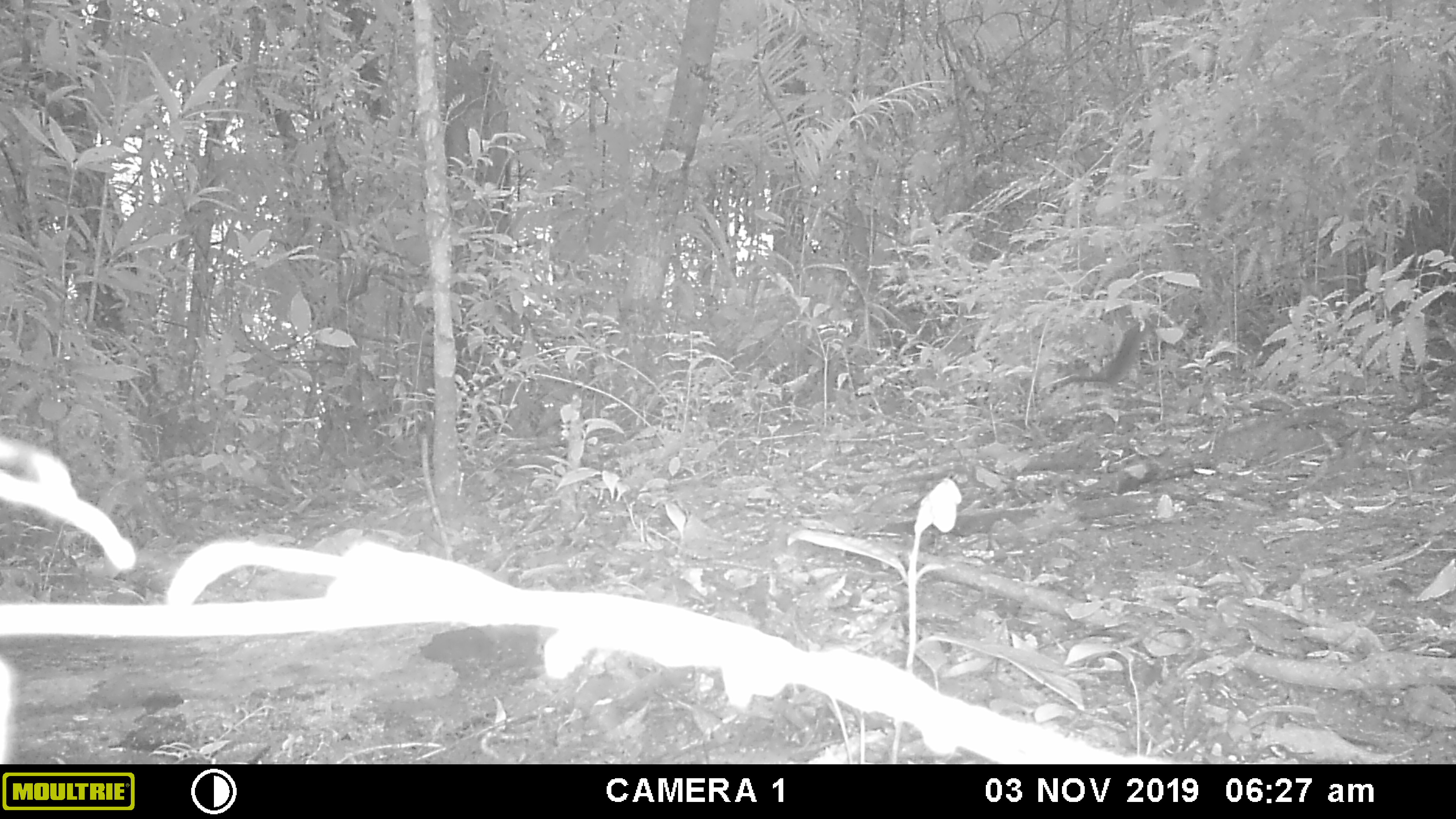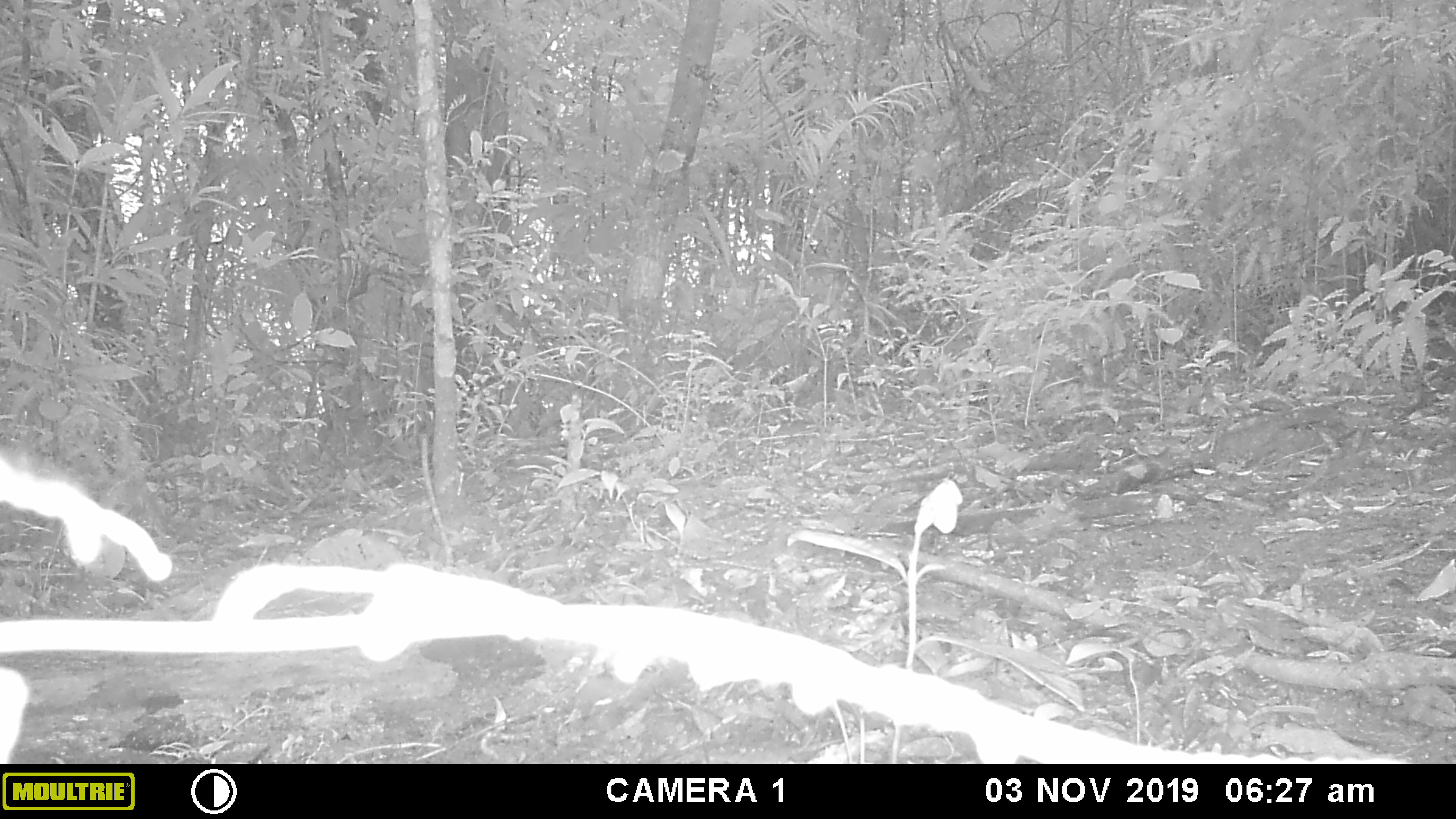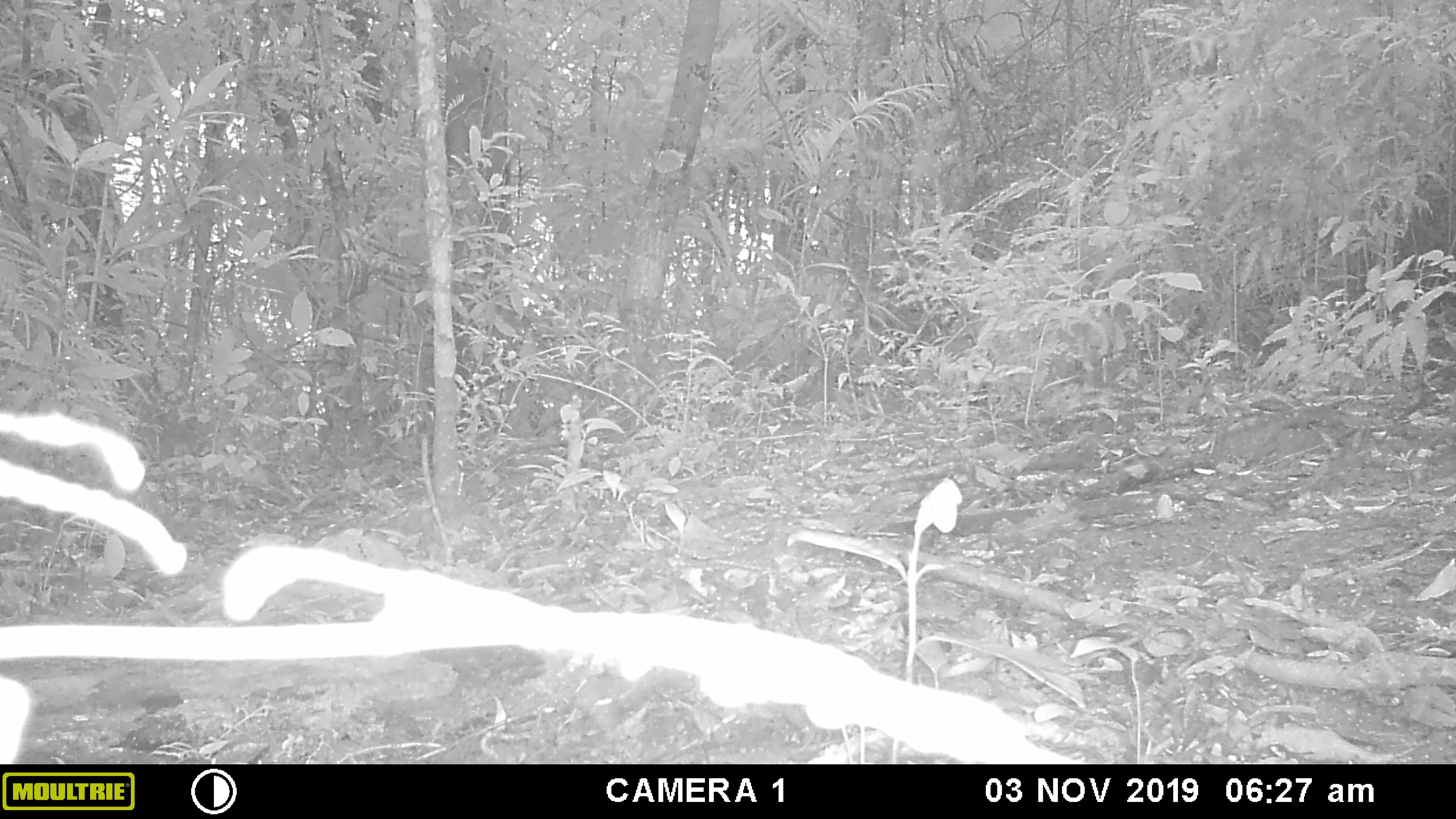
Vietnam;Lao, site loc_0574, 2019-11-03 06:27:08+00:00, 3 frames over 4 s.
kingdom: Animalia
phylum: Chordata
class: Mammalia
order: Rodentia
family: Sciuridae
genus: Sciurus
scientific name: Sciurus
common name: squirrel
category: unidentified squirrel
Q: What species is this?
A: Unidentified squirrel (squirrel) (Sciurus).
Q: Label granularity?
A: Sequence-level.